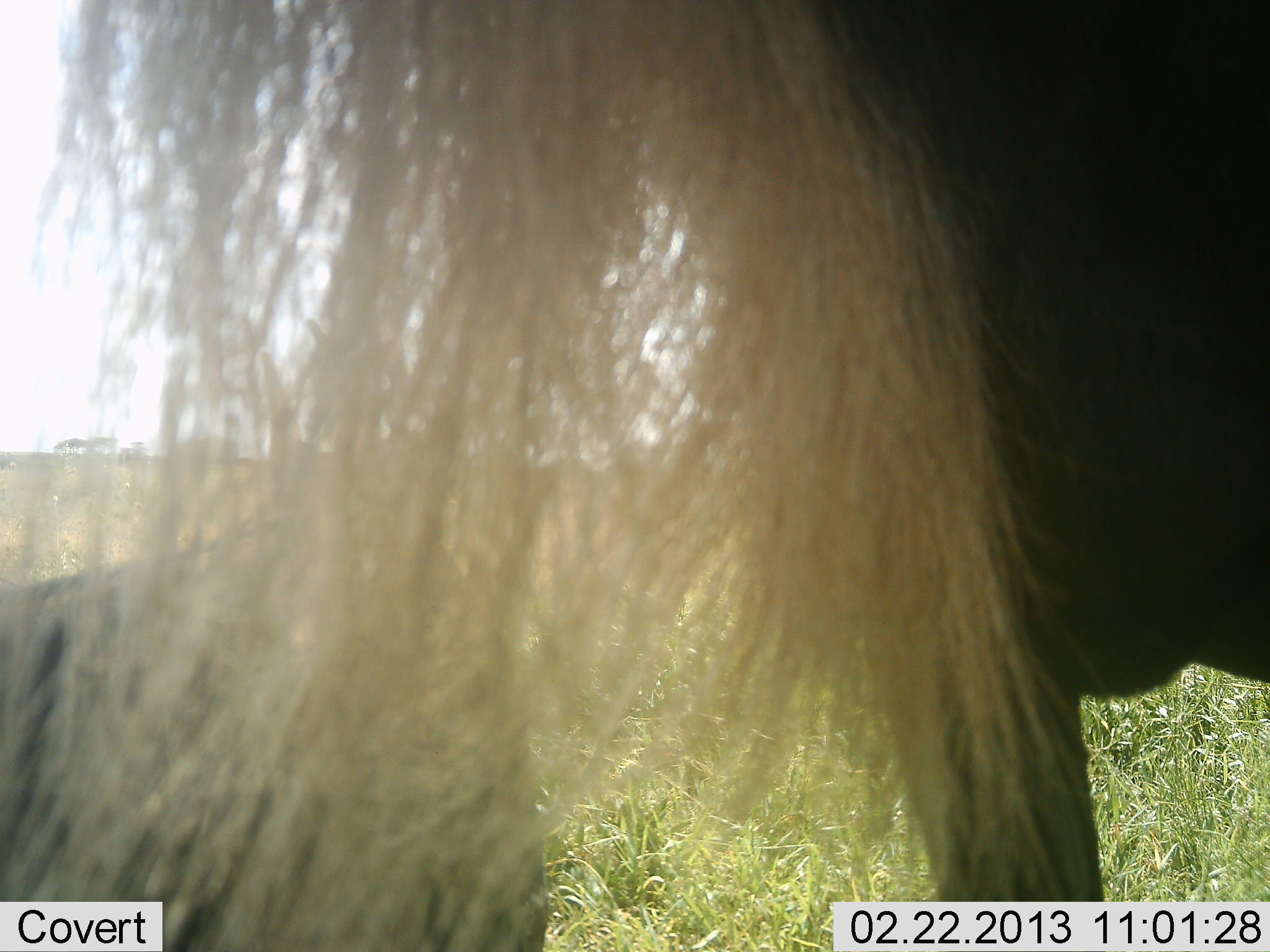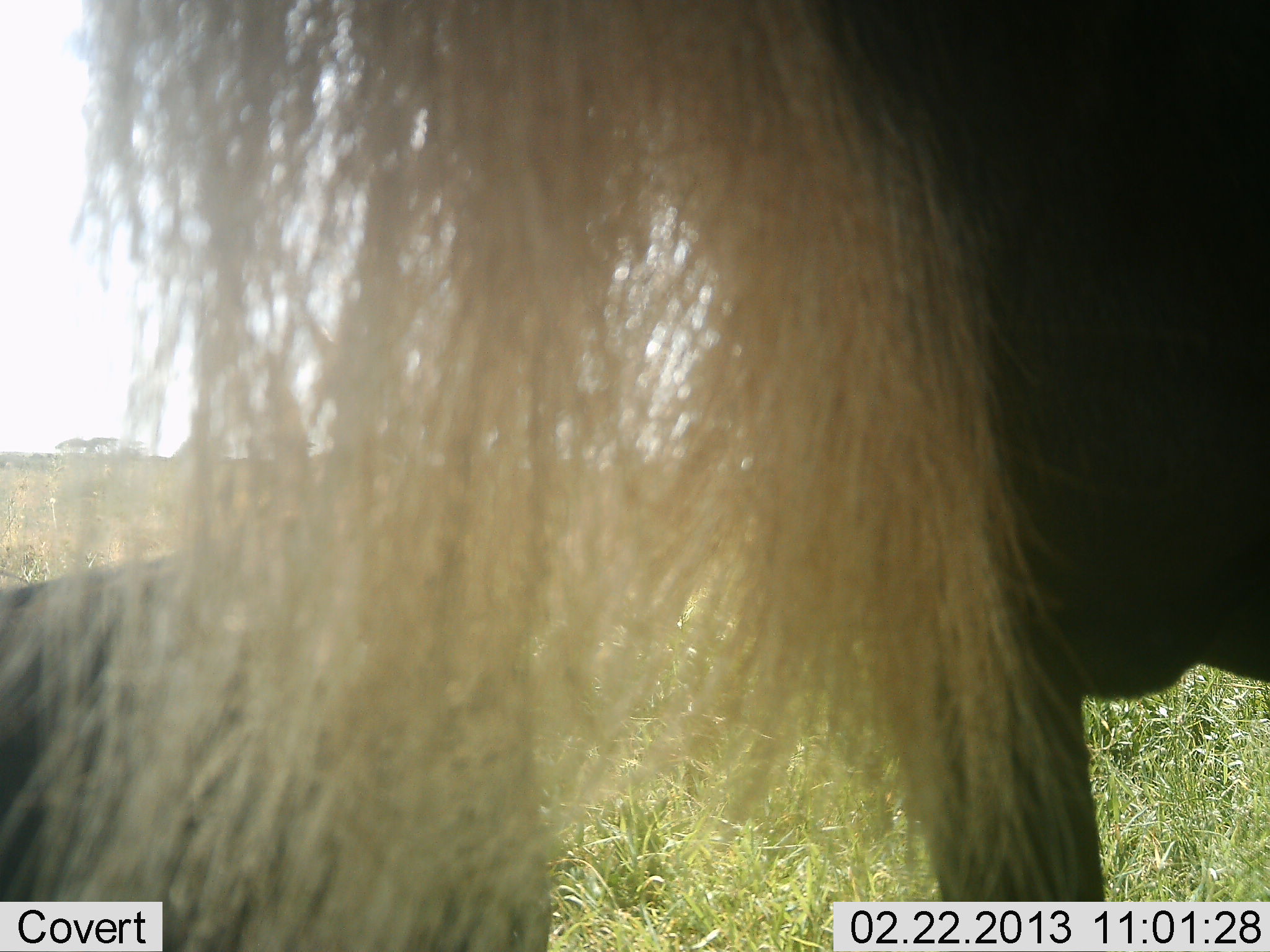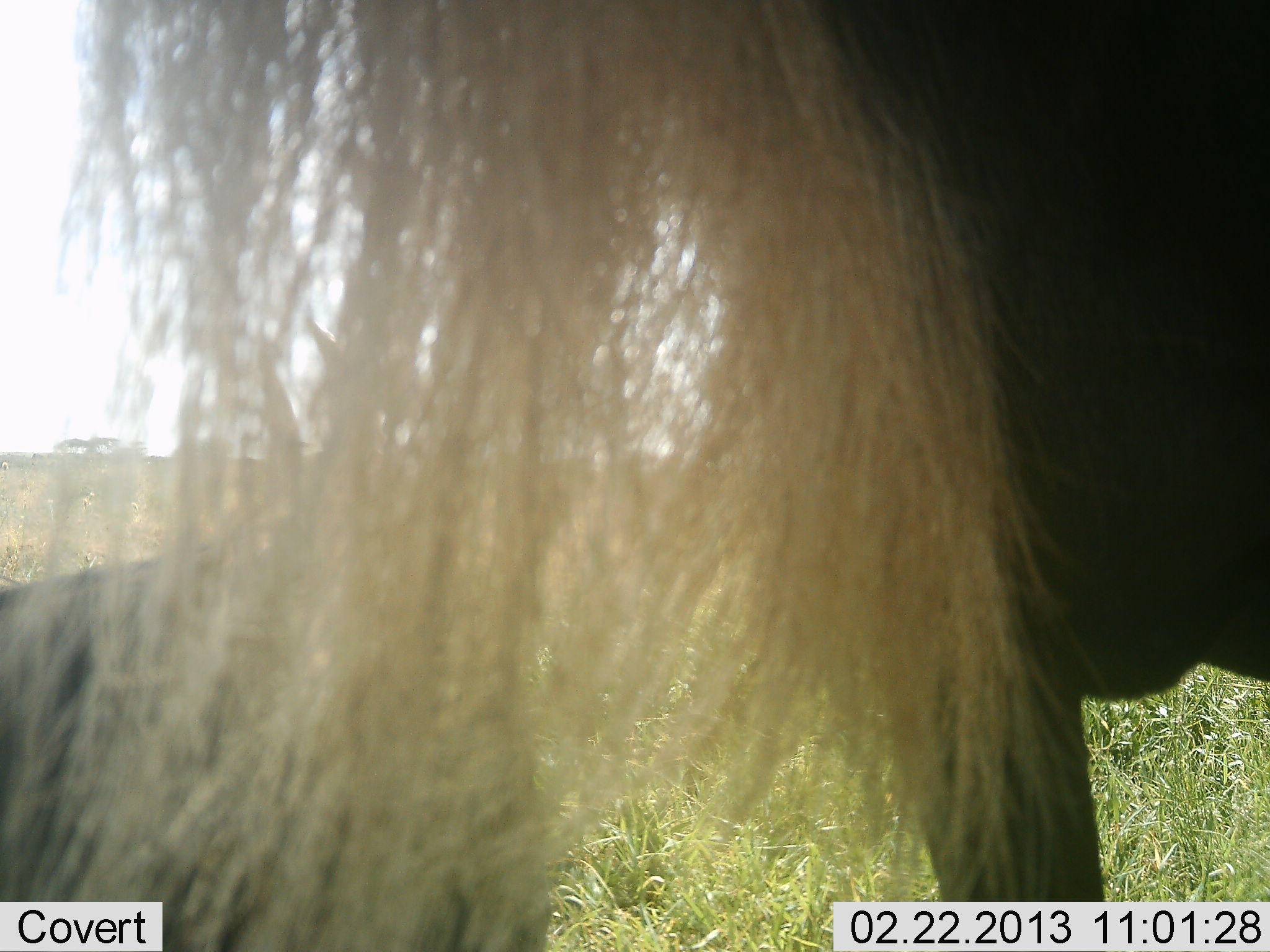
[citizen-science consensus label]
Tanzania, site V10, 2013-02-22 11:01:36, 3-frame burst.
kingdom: Animalia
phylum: Chordata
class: Mammalia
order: Artiodactyla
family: Bovidae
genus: Connochaetes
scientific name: Connochaetes taurinus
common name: blue wildebeest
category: wildebeest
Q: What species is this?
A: Wildebeest (blue wildebeest) (Connochaetes taurinus).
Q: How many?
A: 2.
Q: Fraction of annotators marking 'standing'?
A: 78%.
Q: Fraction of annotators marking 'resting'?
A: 59%.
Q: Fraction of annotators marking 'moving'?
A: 7%.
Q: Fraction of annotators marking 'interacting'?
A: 0%.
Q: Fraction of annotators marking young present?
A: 0%.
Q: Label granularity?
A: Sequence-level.